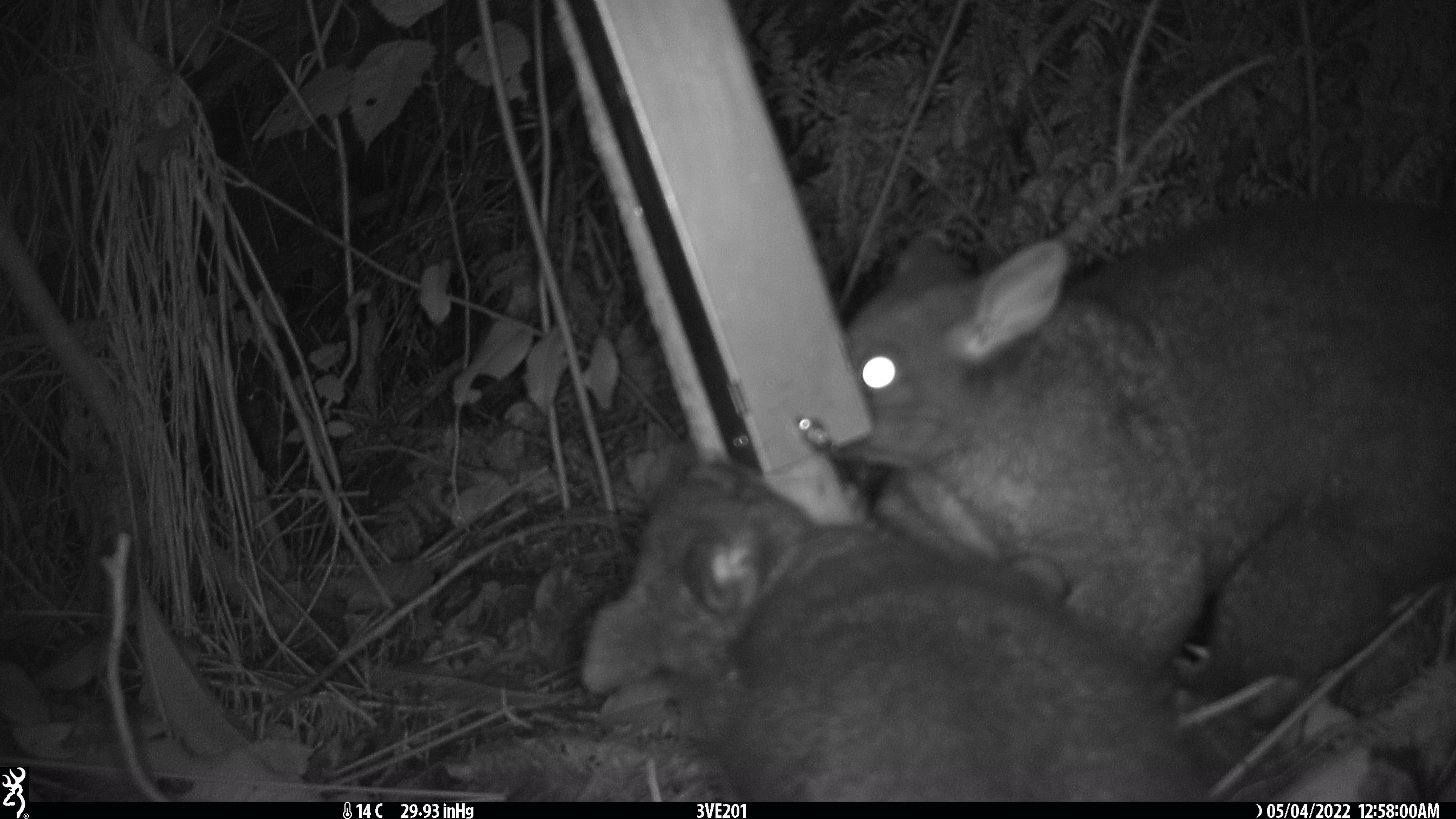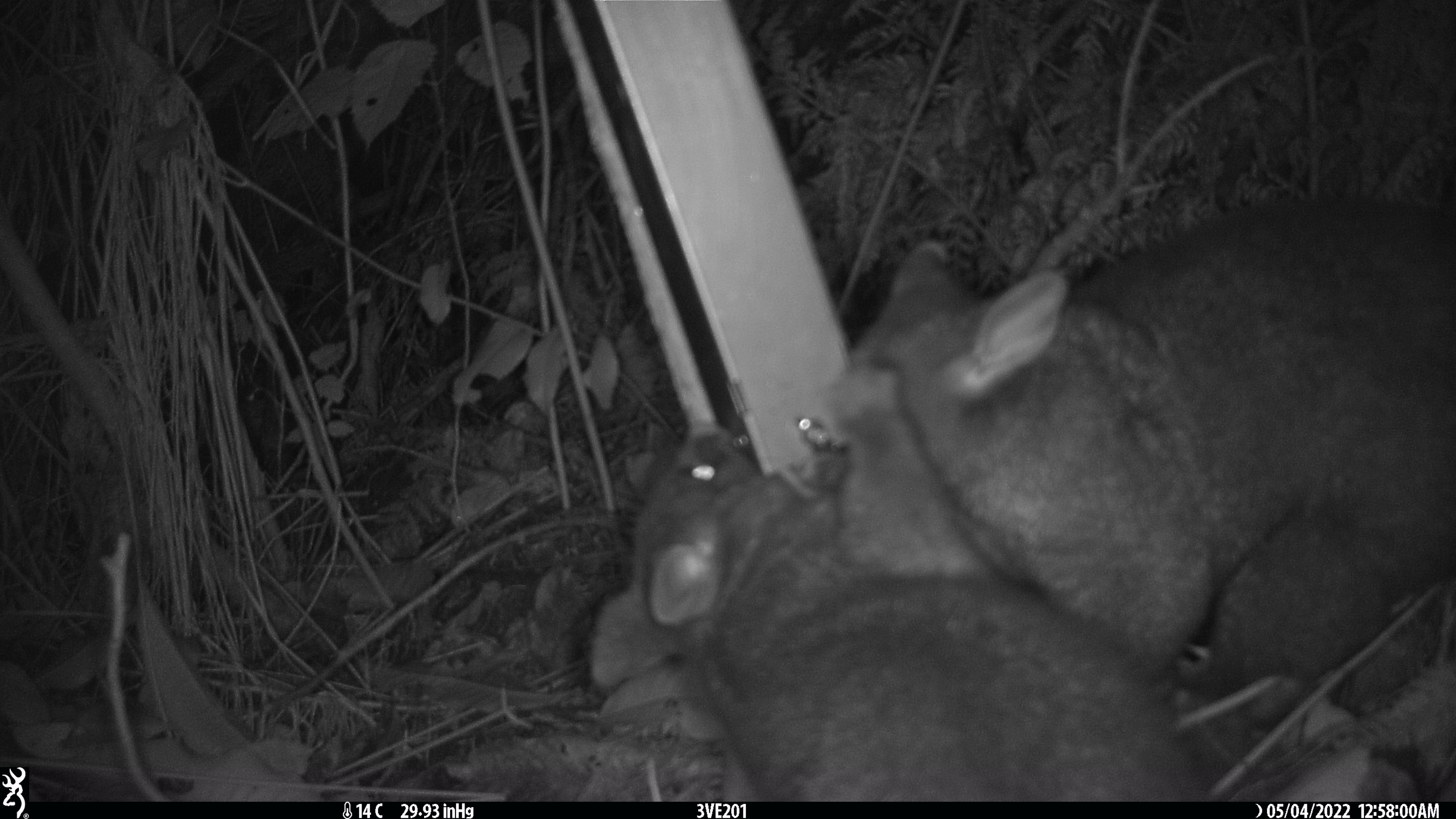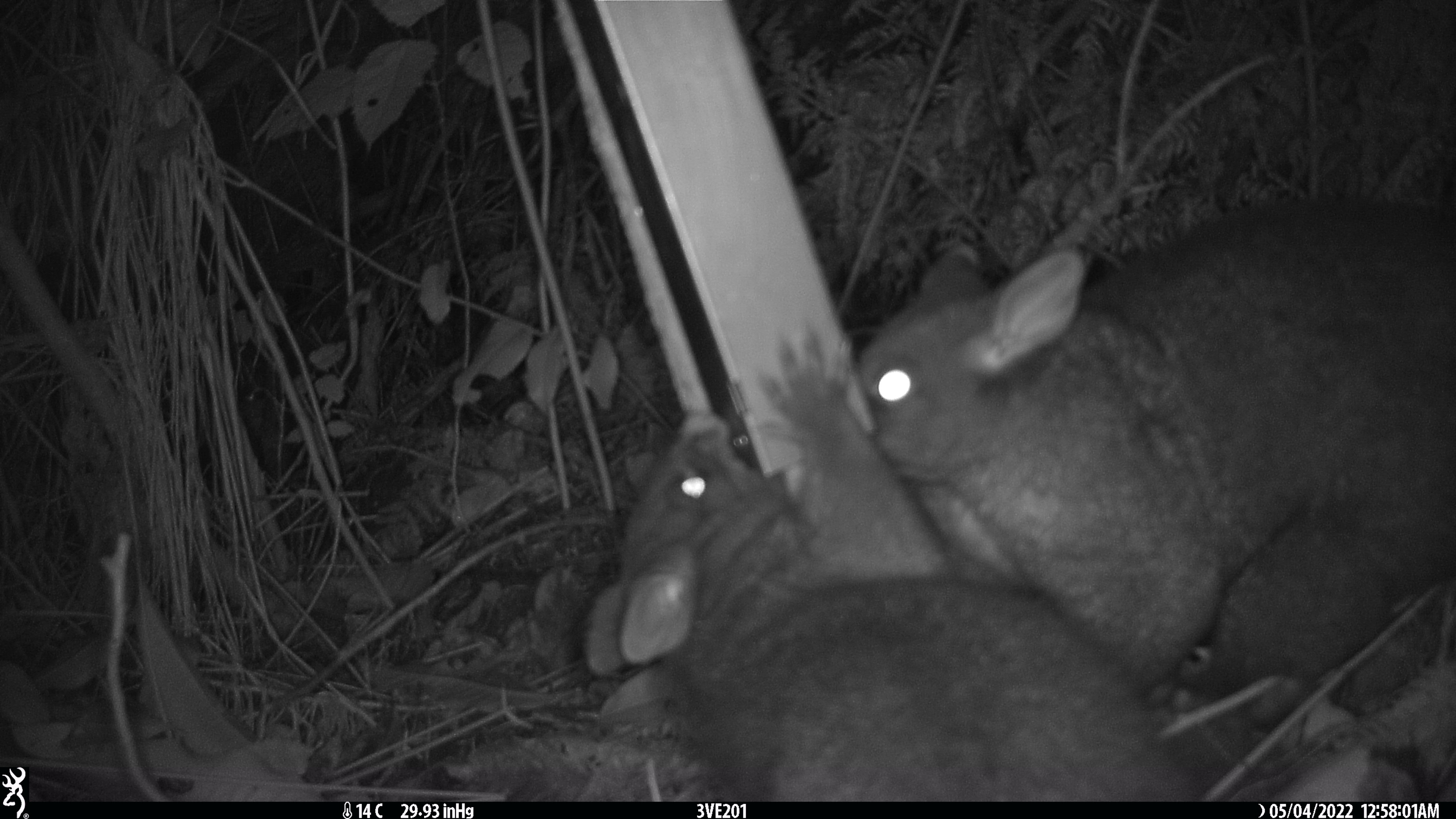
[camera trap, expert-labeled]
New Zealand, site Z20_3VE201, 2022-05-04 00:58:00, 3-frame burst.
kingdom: Animalia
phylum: Chordata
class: Mammalia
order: Diprotodontia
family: Phalangeridae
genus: Trichosurus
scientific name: Trichosurus vulpecula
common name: common brushtail possum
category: possum